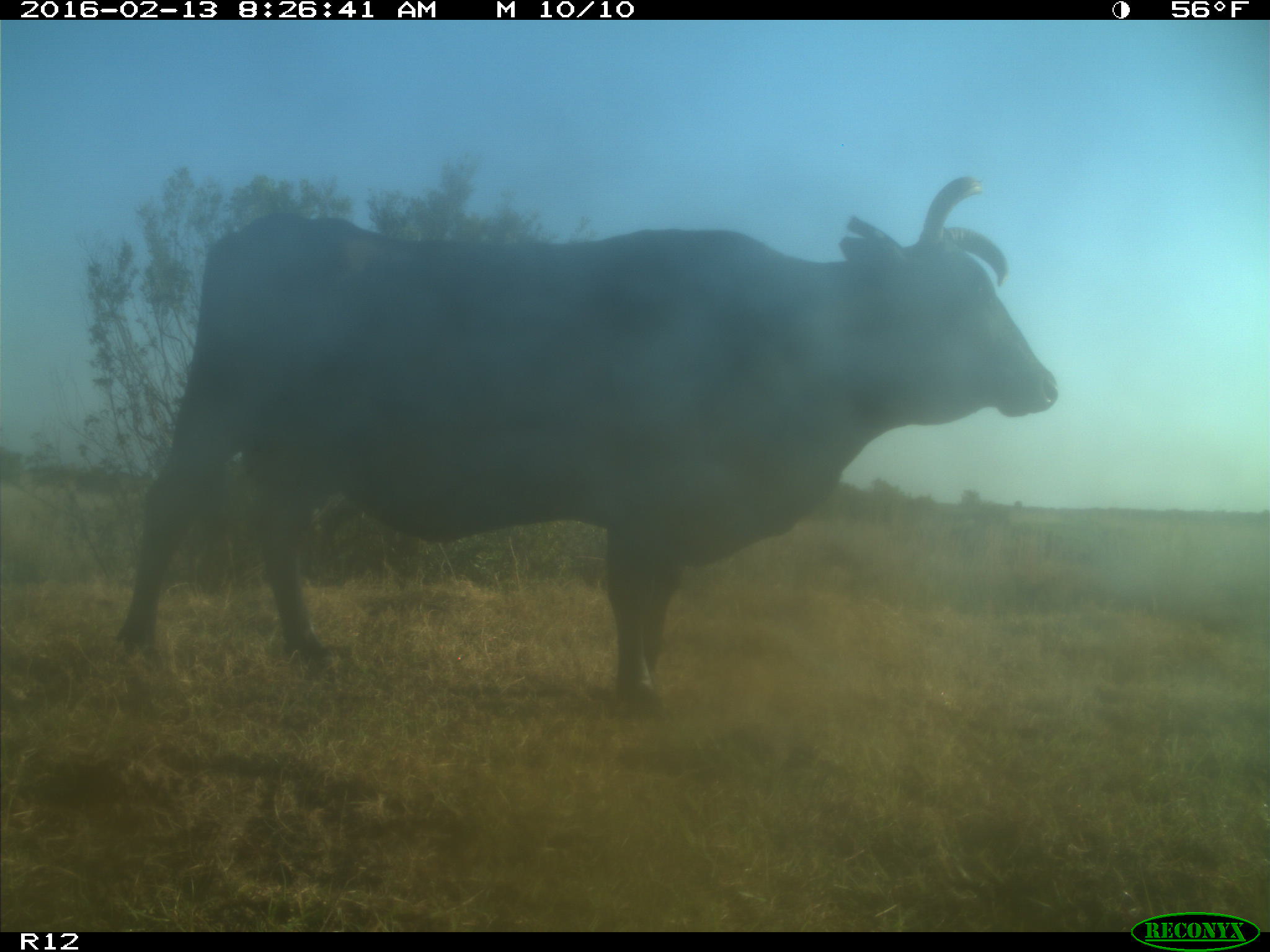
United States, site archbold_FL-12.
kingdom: Animalia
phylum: Chordata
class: Mammalia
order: Artiodactyla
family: Bovidae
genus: Bos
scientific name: Bos taurus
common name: domestic cow